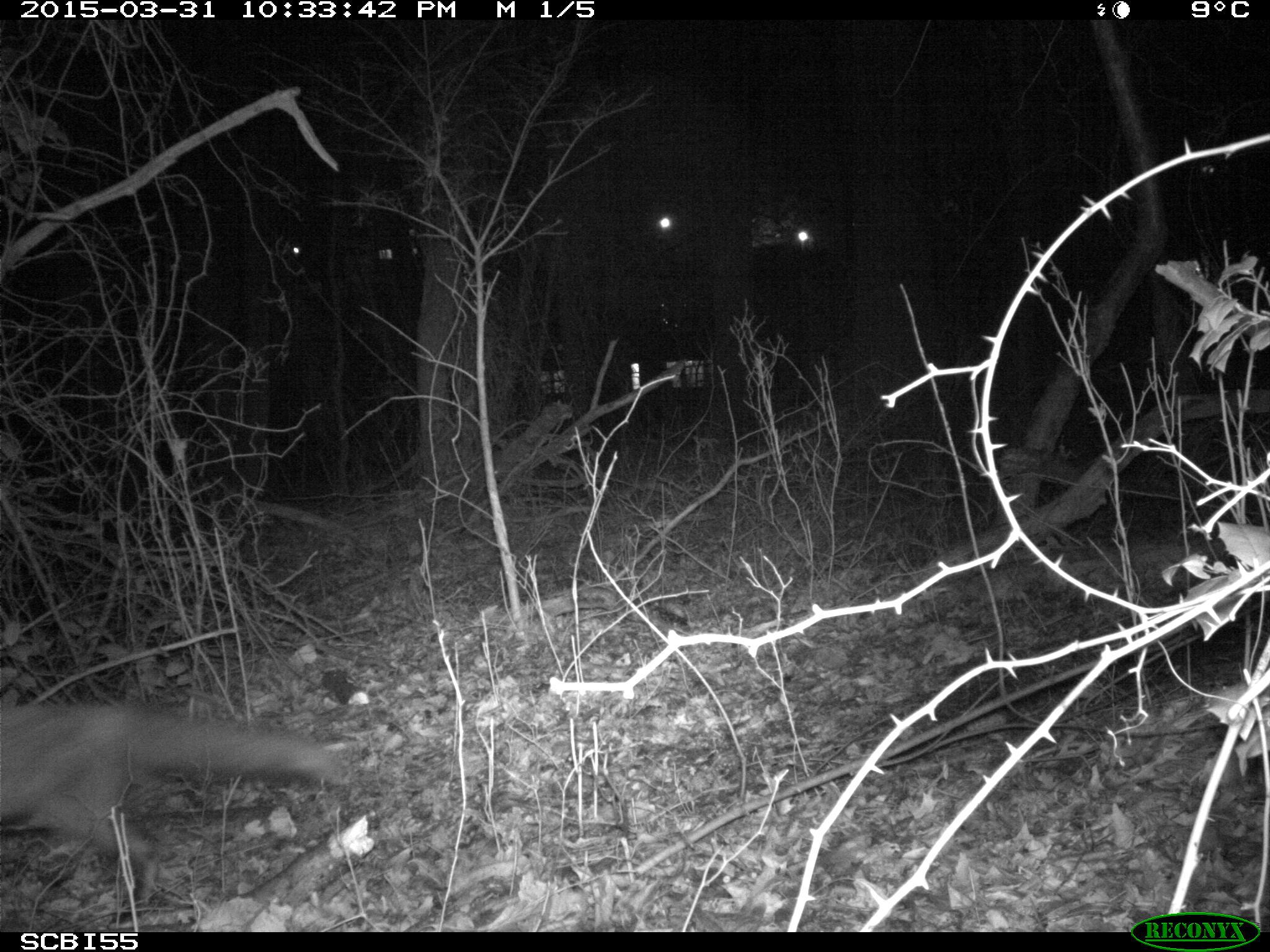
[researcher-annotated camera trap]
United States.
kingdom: Animalia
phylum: Chordata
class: Mammalia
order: Carnivora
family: Canidae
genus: Vulpes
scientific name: Vulpes vulpes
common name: red fox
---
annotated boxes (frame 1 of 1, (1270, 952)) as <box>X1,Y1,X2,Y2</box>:
Red Fox: <box>0,689,353,898</box>